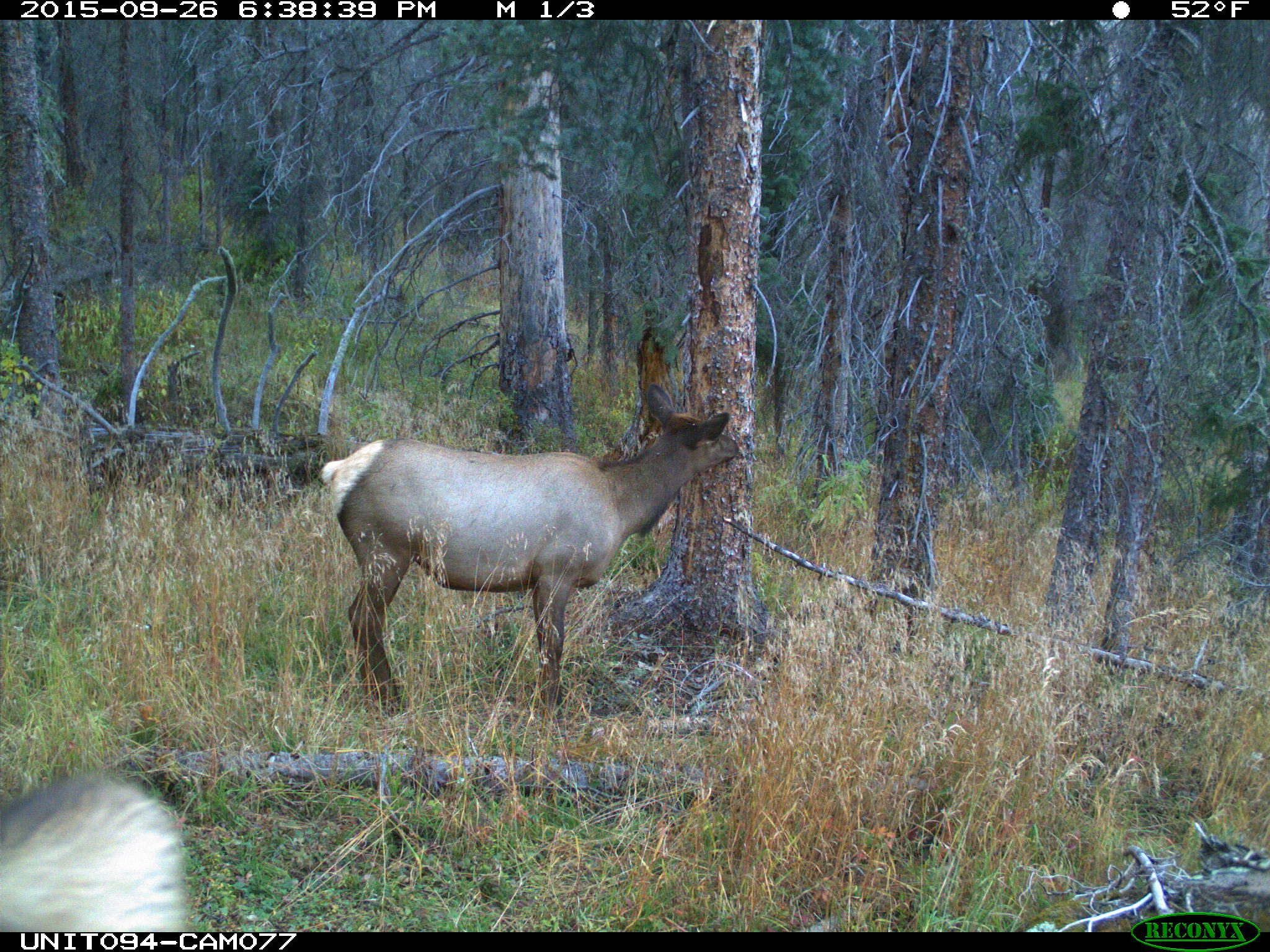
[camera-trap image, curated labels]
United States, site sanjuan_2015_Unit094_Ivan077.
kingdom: Animalia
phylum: Chordata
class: Mammalia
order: Artiodactyla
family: Cervidae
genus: Cervus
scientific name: Cervus elaphus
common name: red deer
Cervus elaphus (red deer).